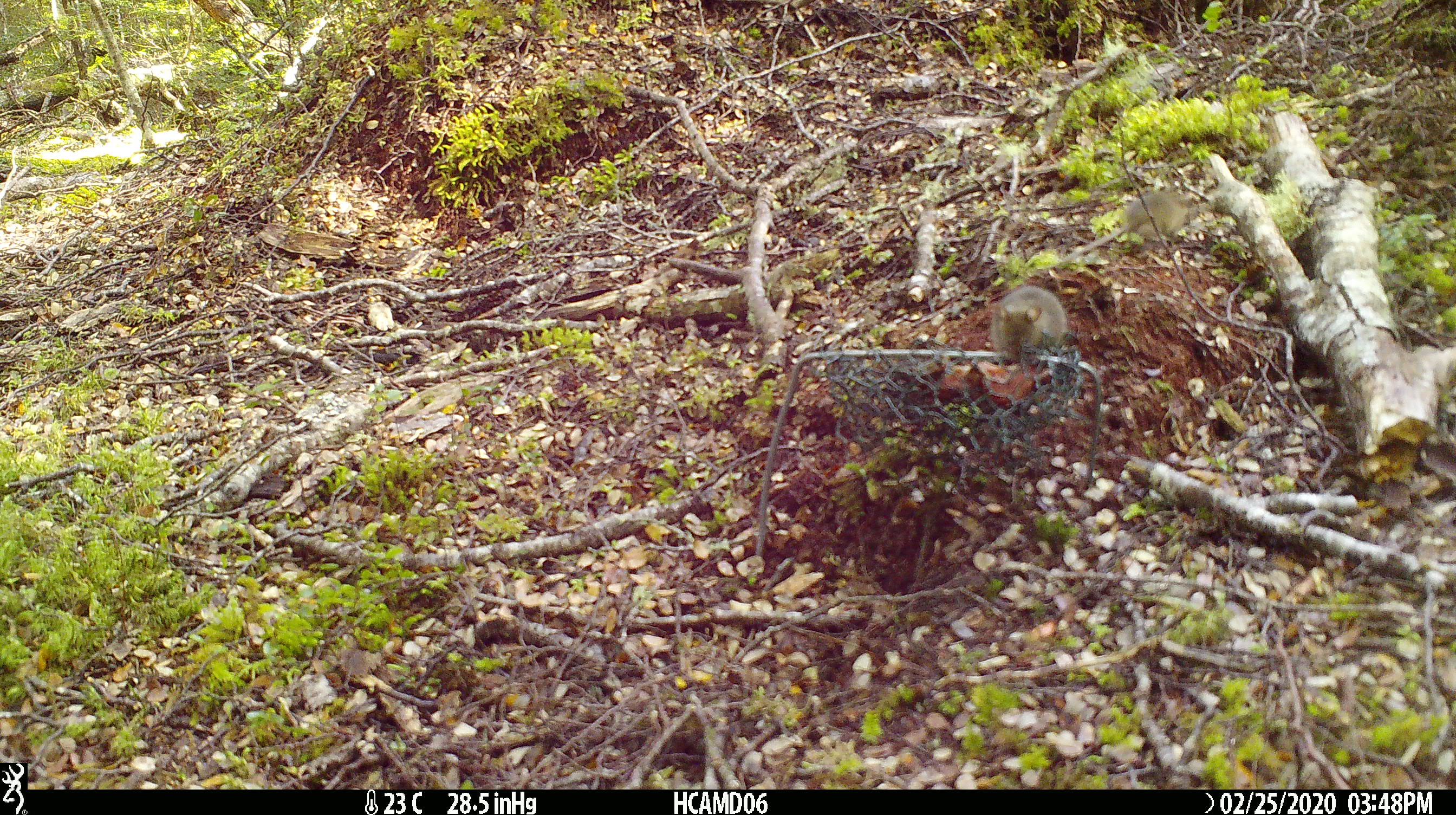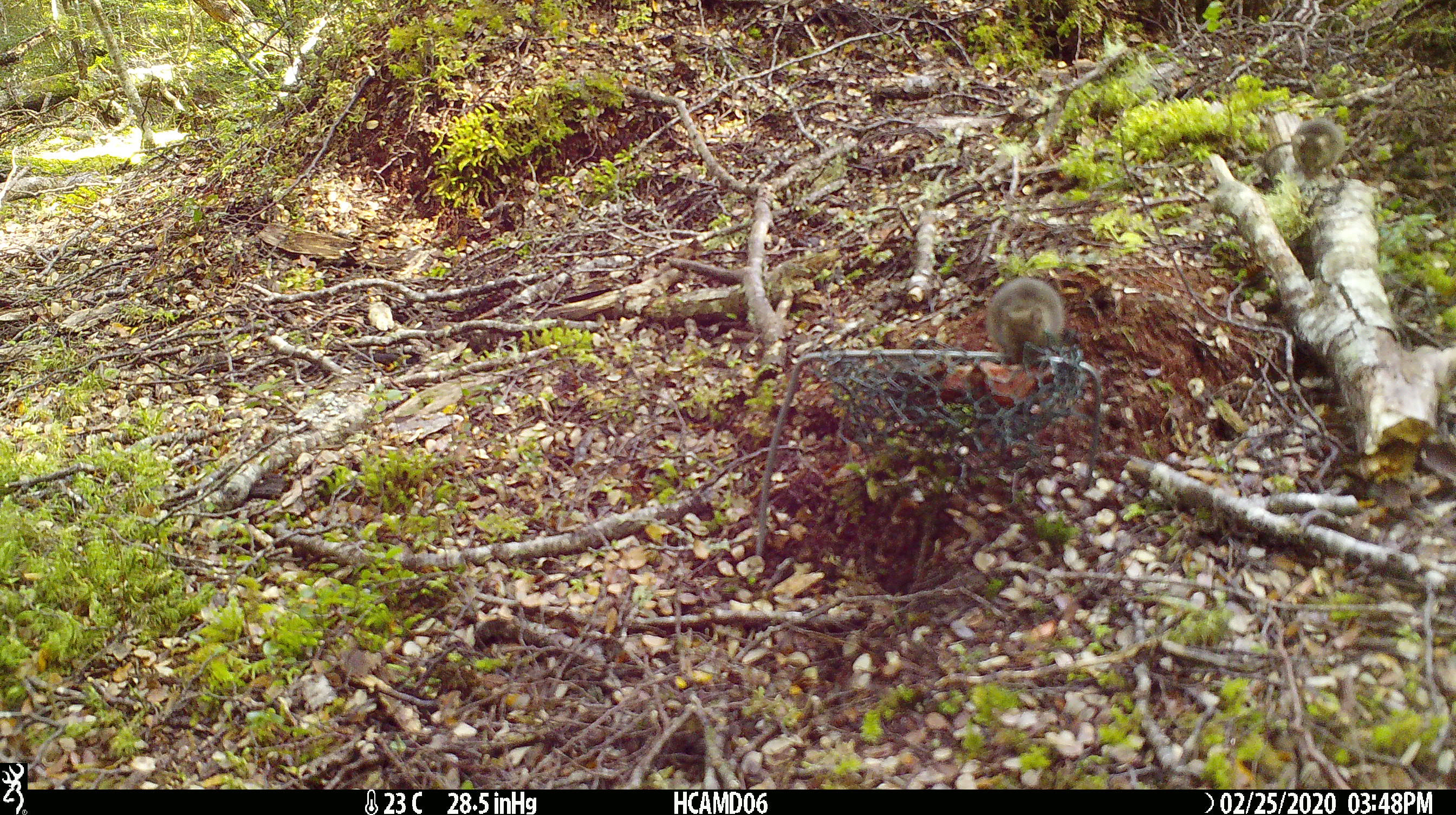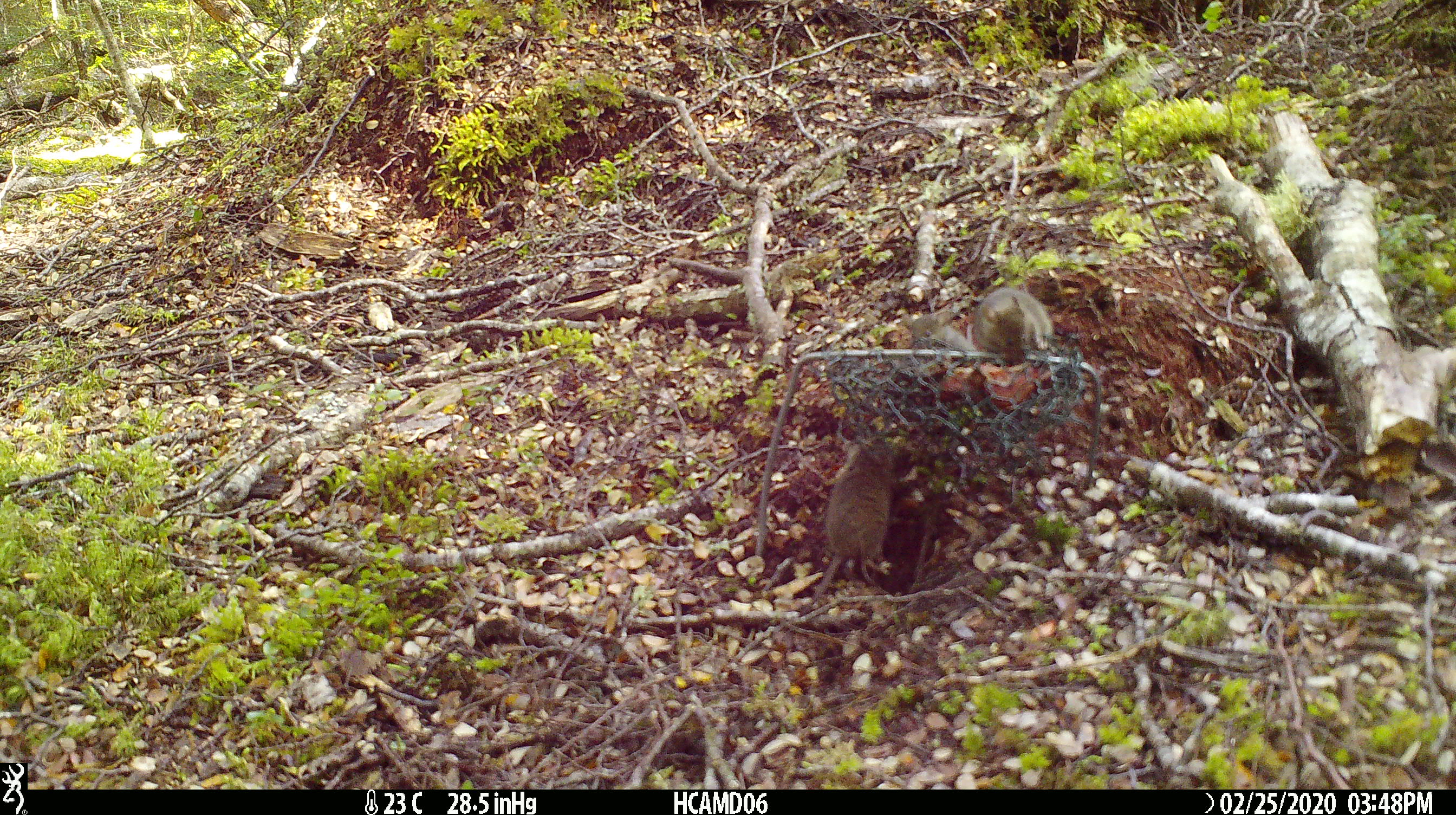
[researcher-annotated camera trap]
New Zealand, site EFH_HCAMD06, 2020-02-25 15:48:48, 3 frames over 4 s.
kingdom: Animalia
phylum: Chordata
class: Mammalia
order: Rodentia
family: Muridae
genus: Mus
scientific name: Mus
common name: mouse